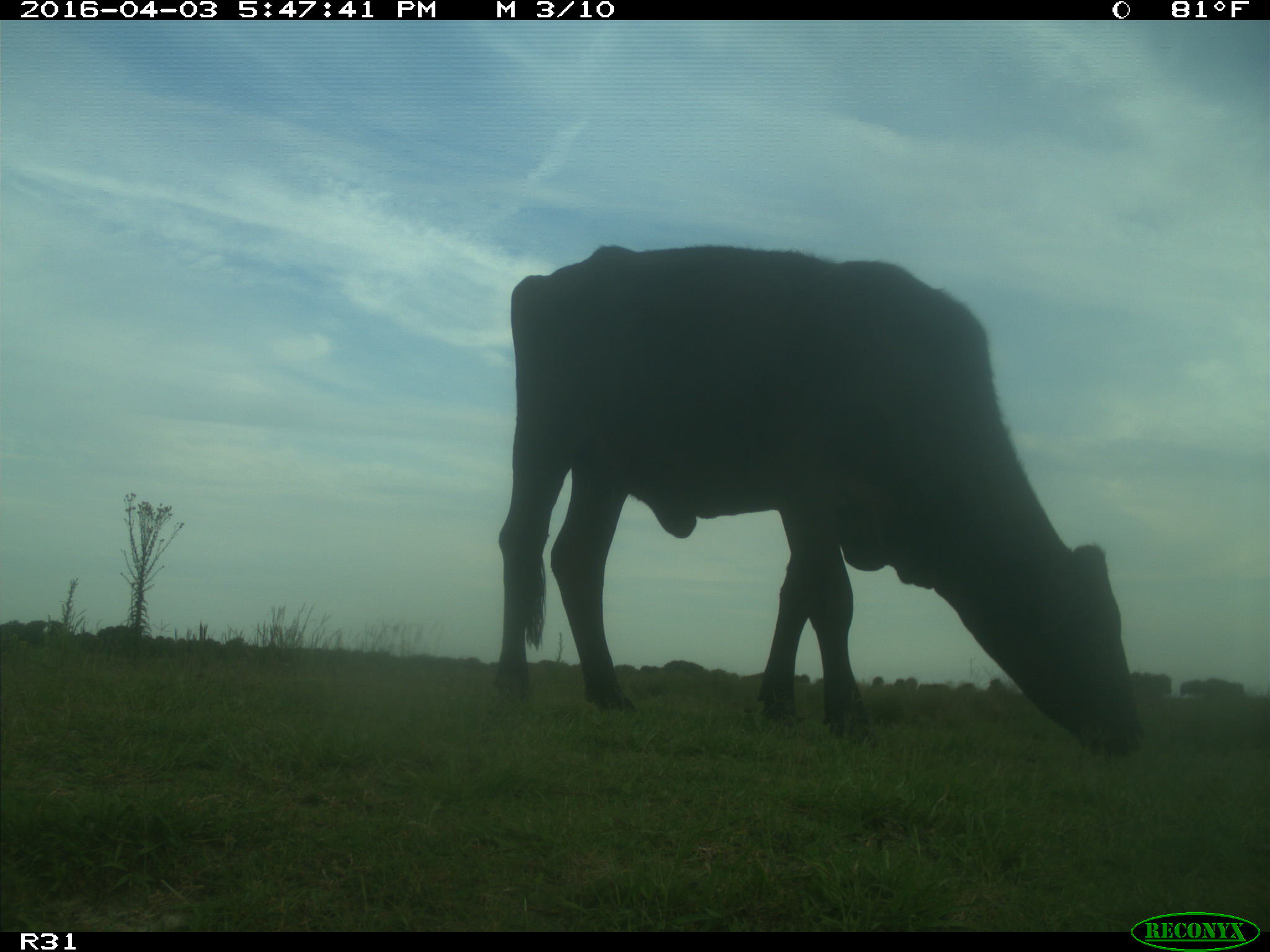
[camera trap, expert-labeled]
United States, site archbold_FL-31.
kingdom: Animalia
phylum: Chordata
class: Mammalia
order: Artiodactyla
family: Bovidae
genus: Bos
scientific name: Bos taurus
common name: domestic cow